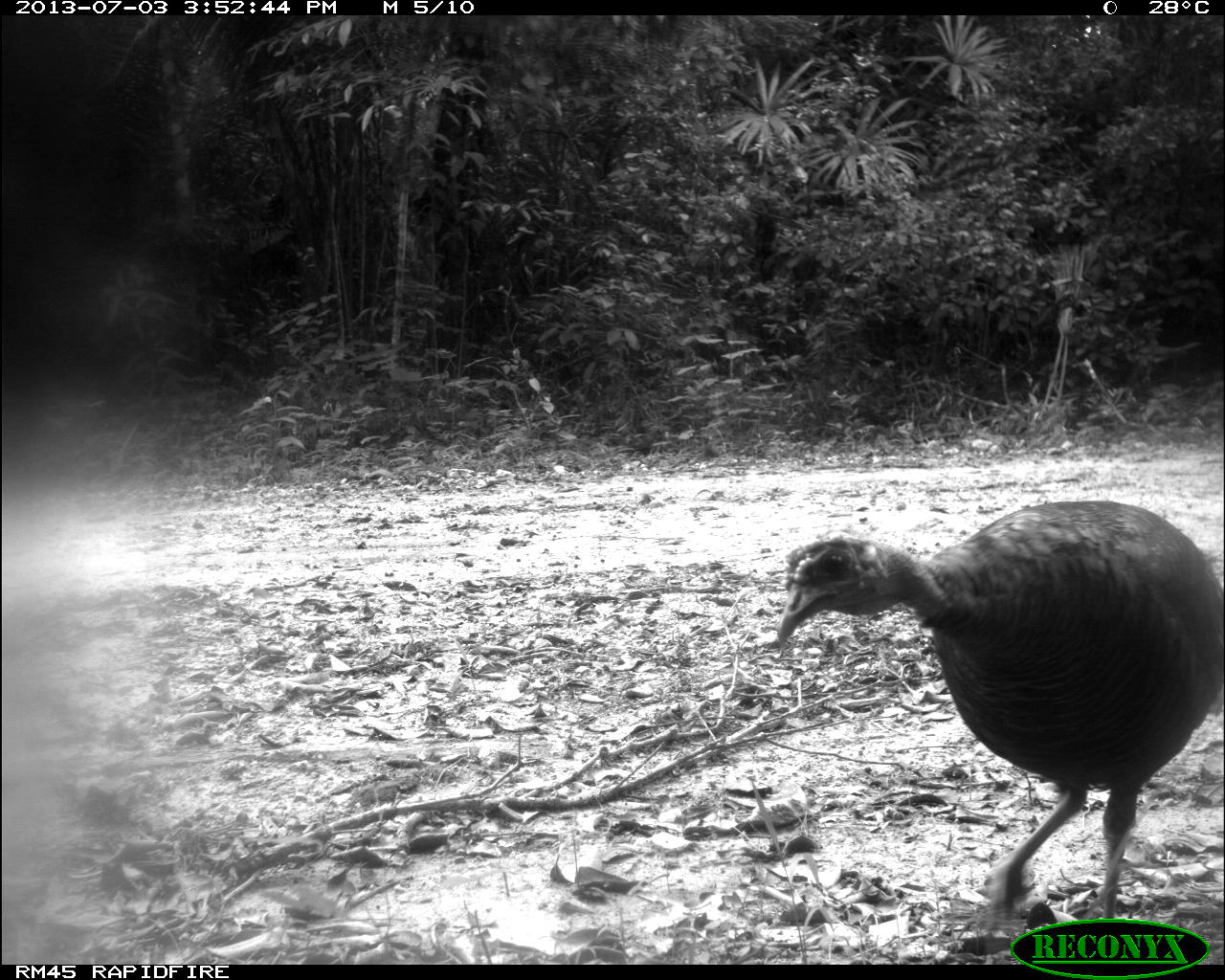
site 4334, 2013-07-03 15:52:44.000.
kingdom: Animalia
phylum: Chordata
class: Aves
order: Galliformes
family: Phasianidae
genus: Meleagris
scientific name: Meleagris ocellata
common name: ocellated turkey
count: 1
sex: male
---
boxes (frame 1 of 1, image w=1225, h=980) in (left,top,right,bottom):
meleagris ocellata: (774,498,1225,965)